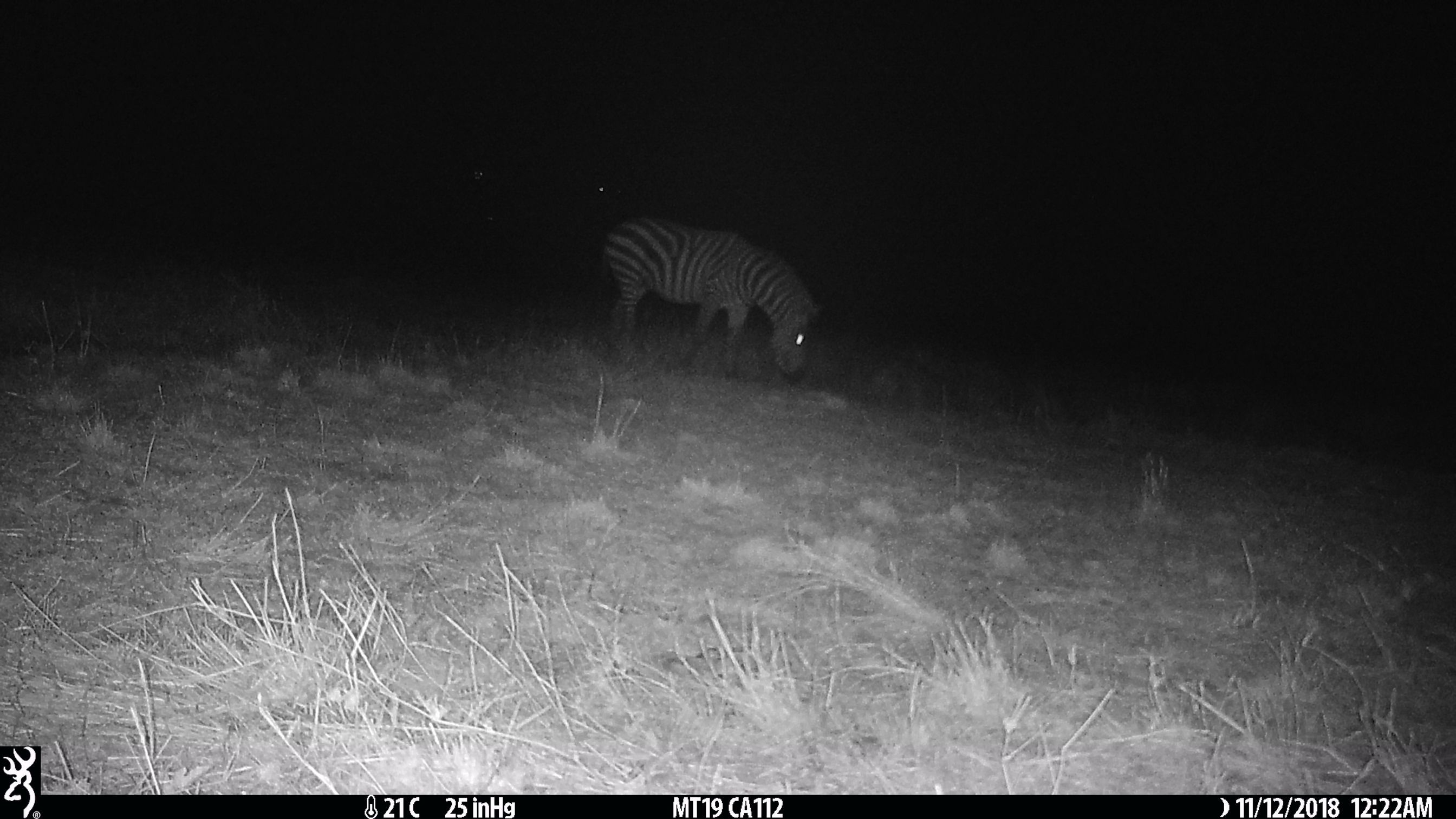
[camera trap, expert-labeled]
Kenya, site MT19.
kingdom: Animalia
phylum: Chordata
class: Mammalia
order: Perissodactyla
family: Equidae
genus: Equus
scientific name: Equus quagga burchellii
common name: burchell's zebra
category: zebra